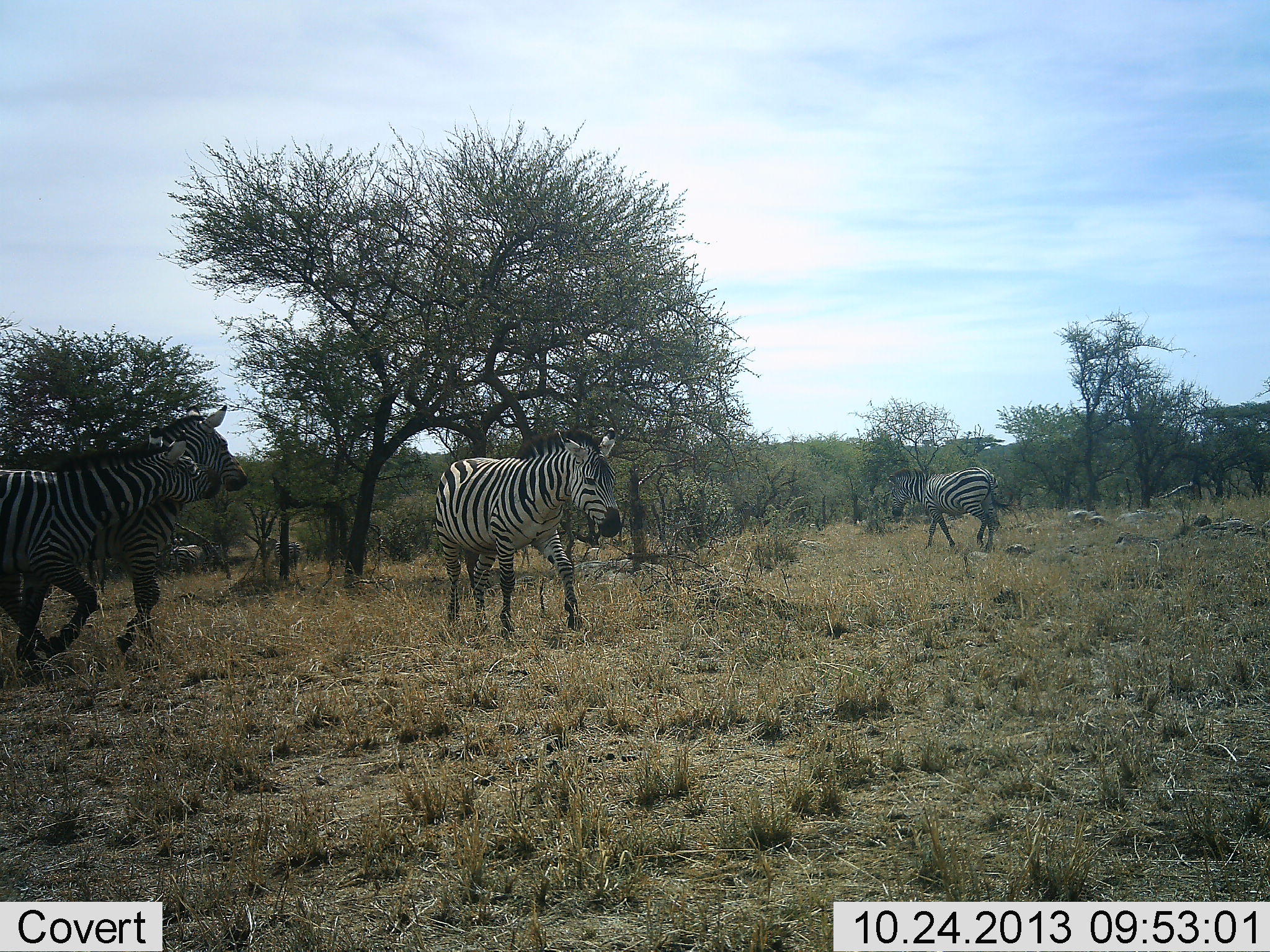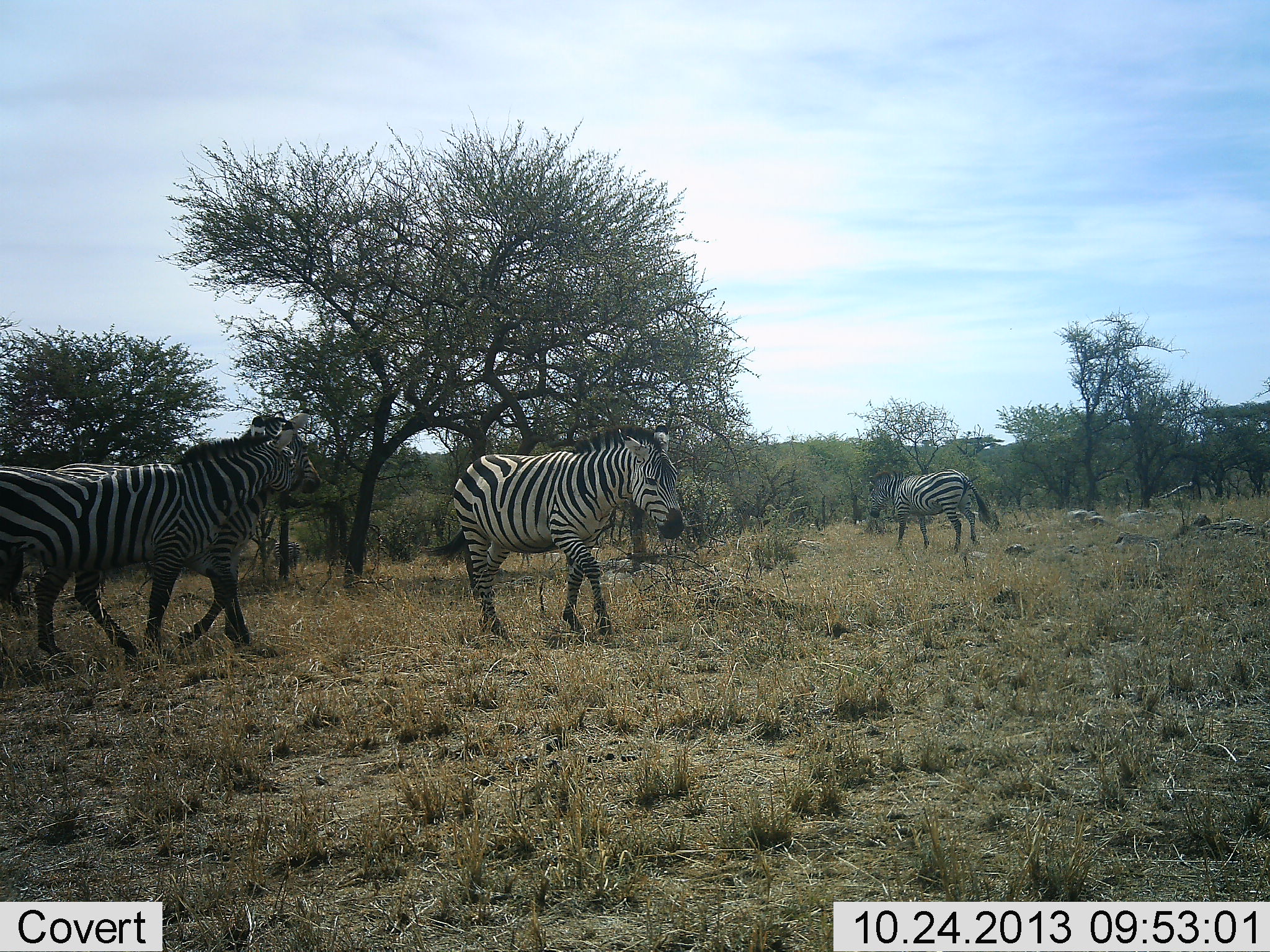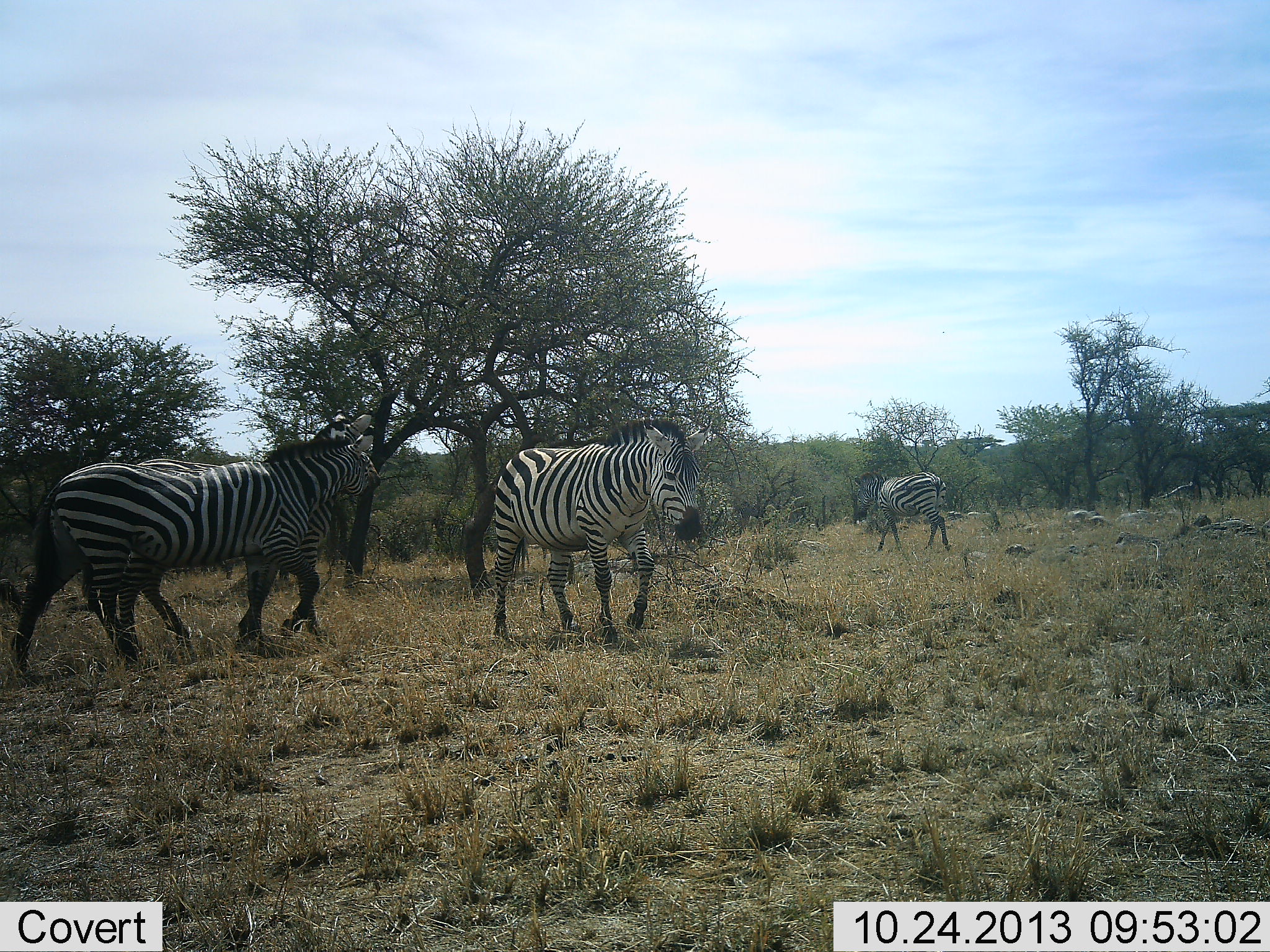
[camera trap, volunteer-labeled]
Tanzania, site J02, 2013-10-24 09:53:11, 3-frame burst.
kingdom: Animalia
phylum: Chordata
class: Mammalia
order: Perissodactyla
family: Equidae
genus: Equus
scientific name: Equus quagga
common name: plains zebra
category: zebra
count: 4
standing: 19%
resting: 0%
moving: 87%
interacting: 3%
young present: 0%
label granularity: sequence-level